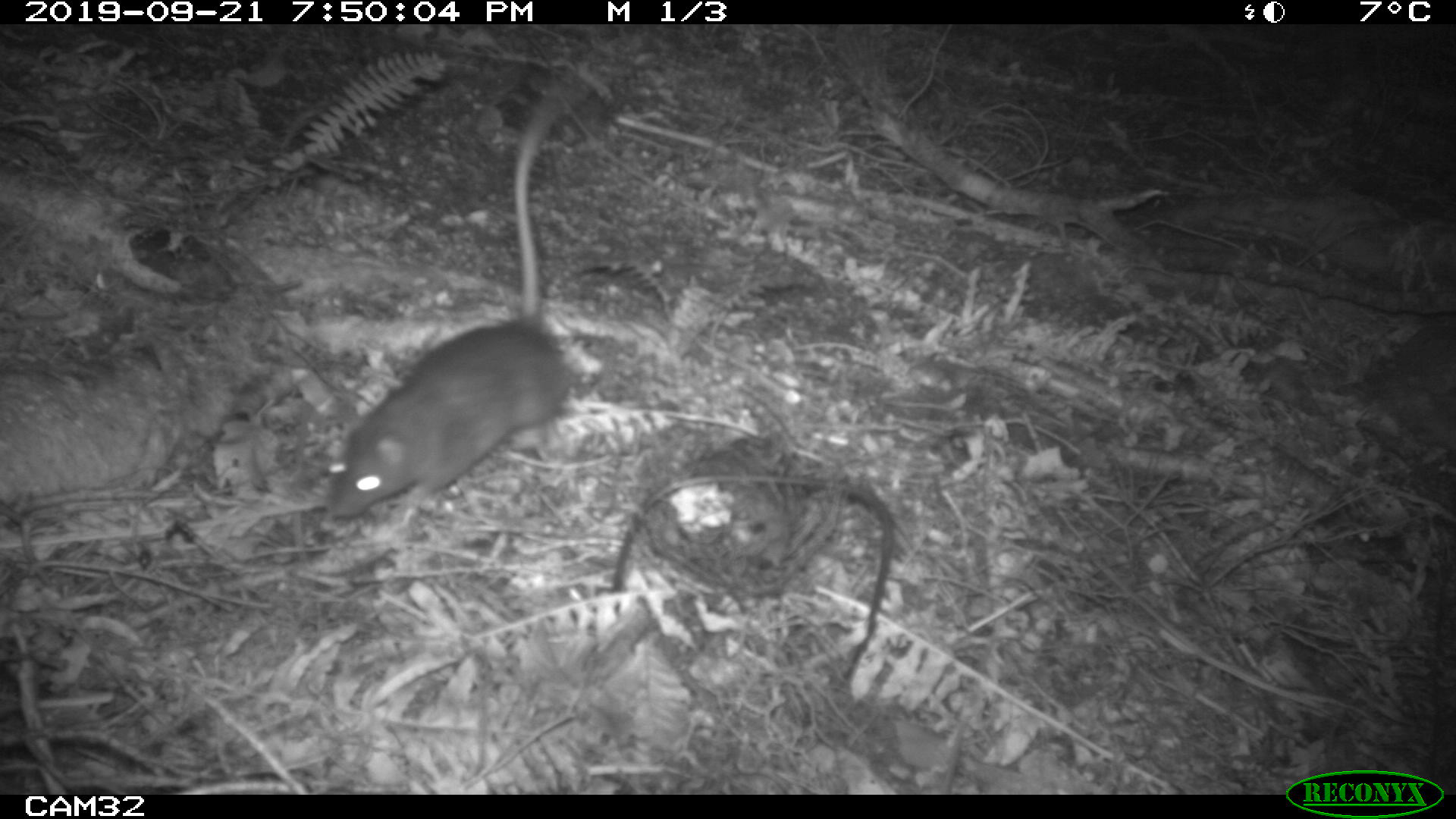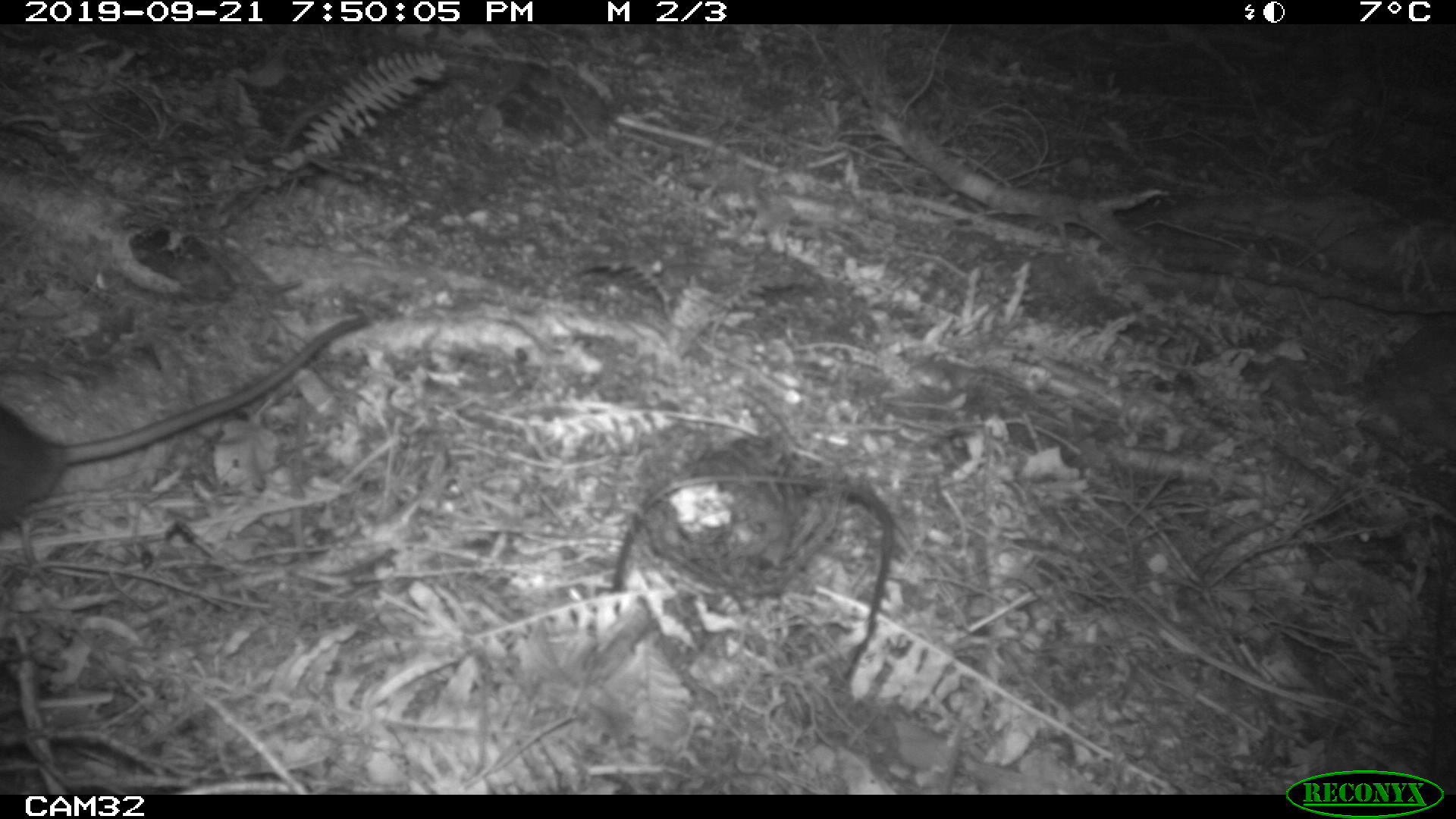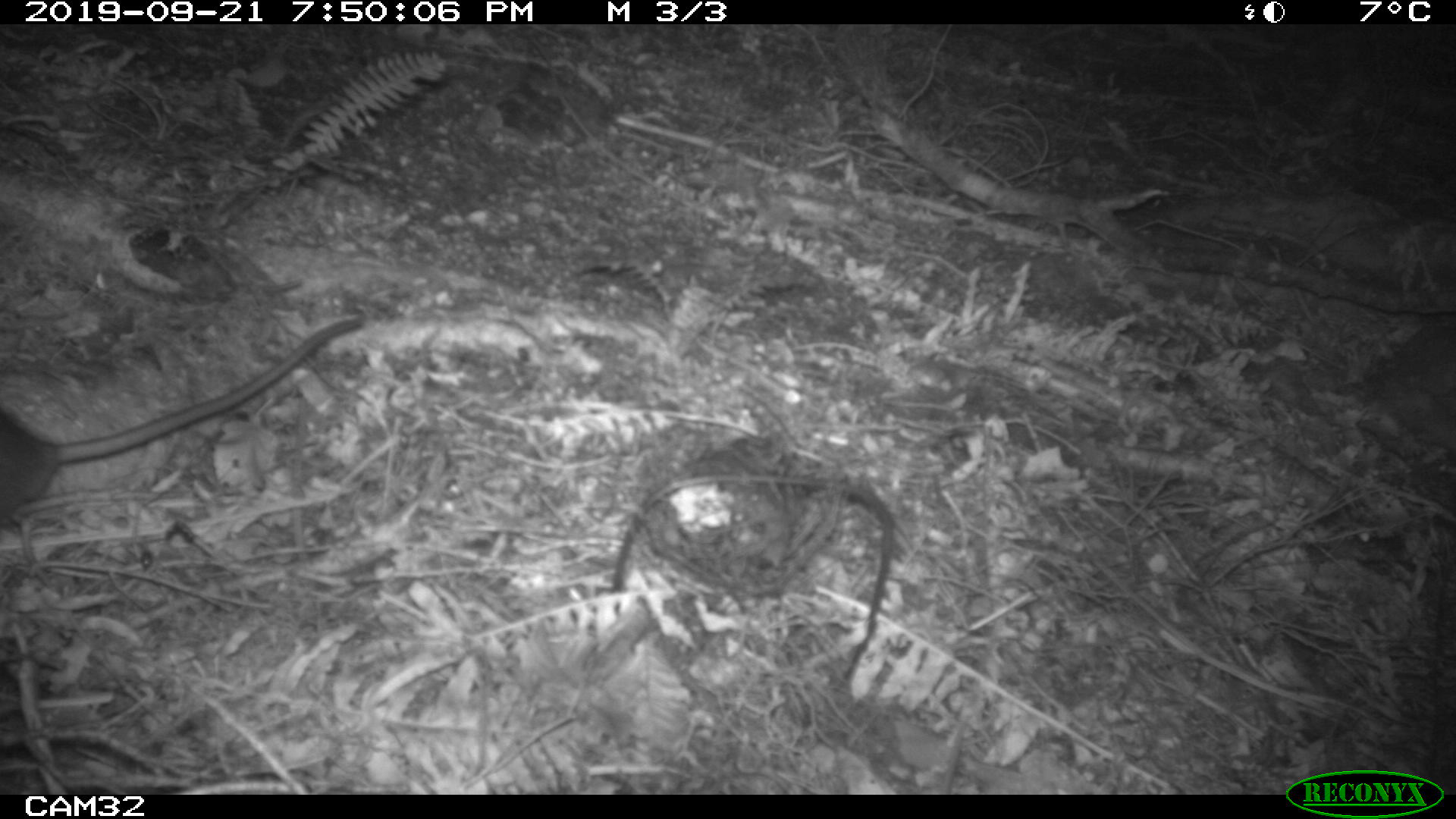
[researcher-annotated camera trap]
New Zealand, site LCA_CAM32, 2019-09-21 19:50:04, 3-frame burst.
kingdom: Animalia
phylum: Chordata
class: Mammalia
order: Rodentia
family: Muridae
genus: Rattus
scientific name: Rattus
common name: rat